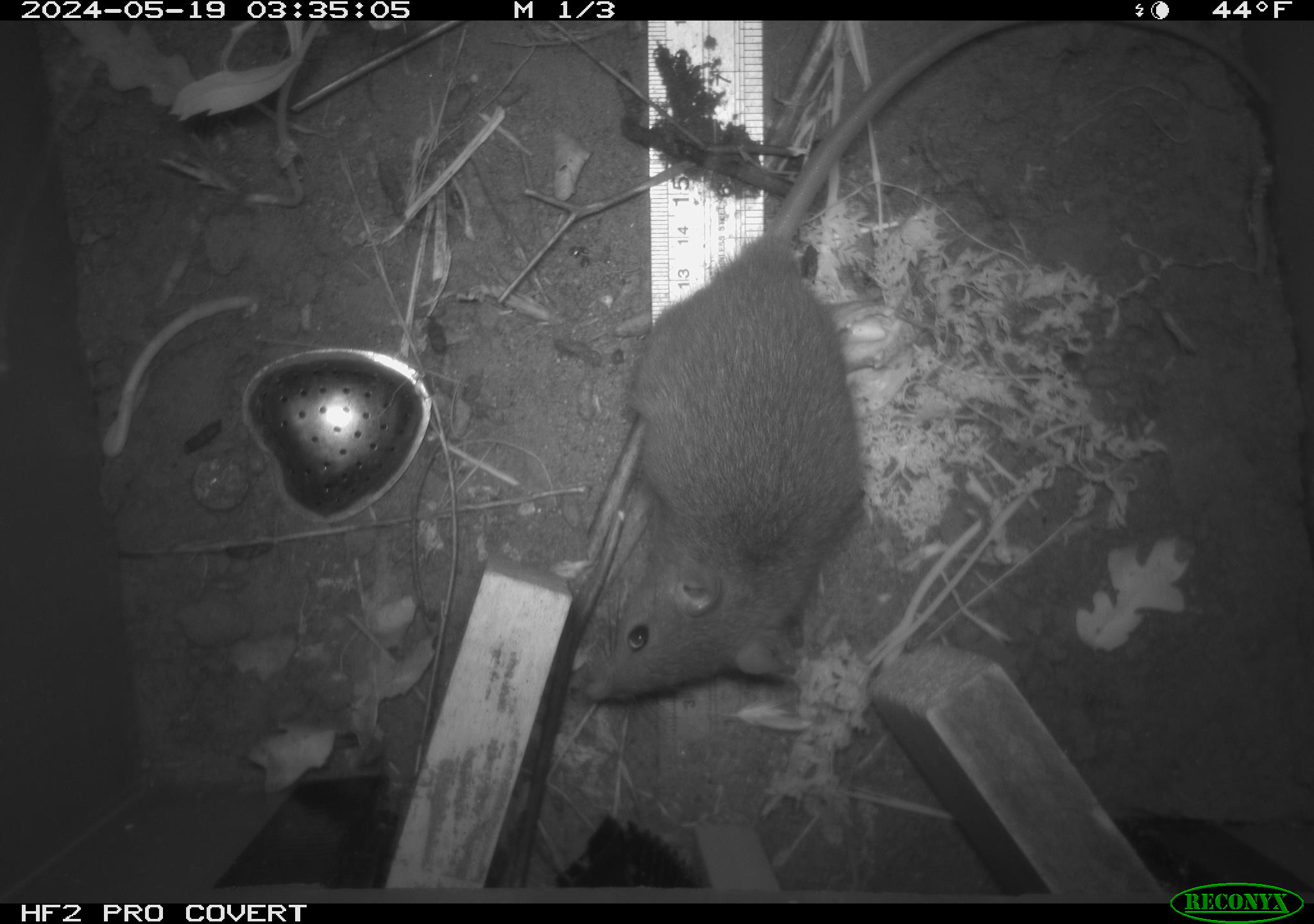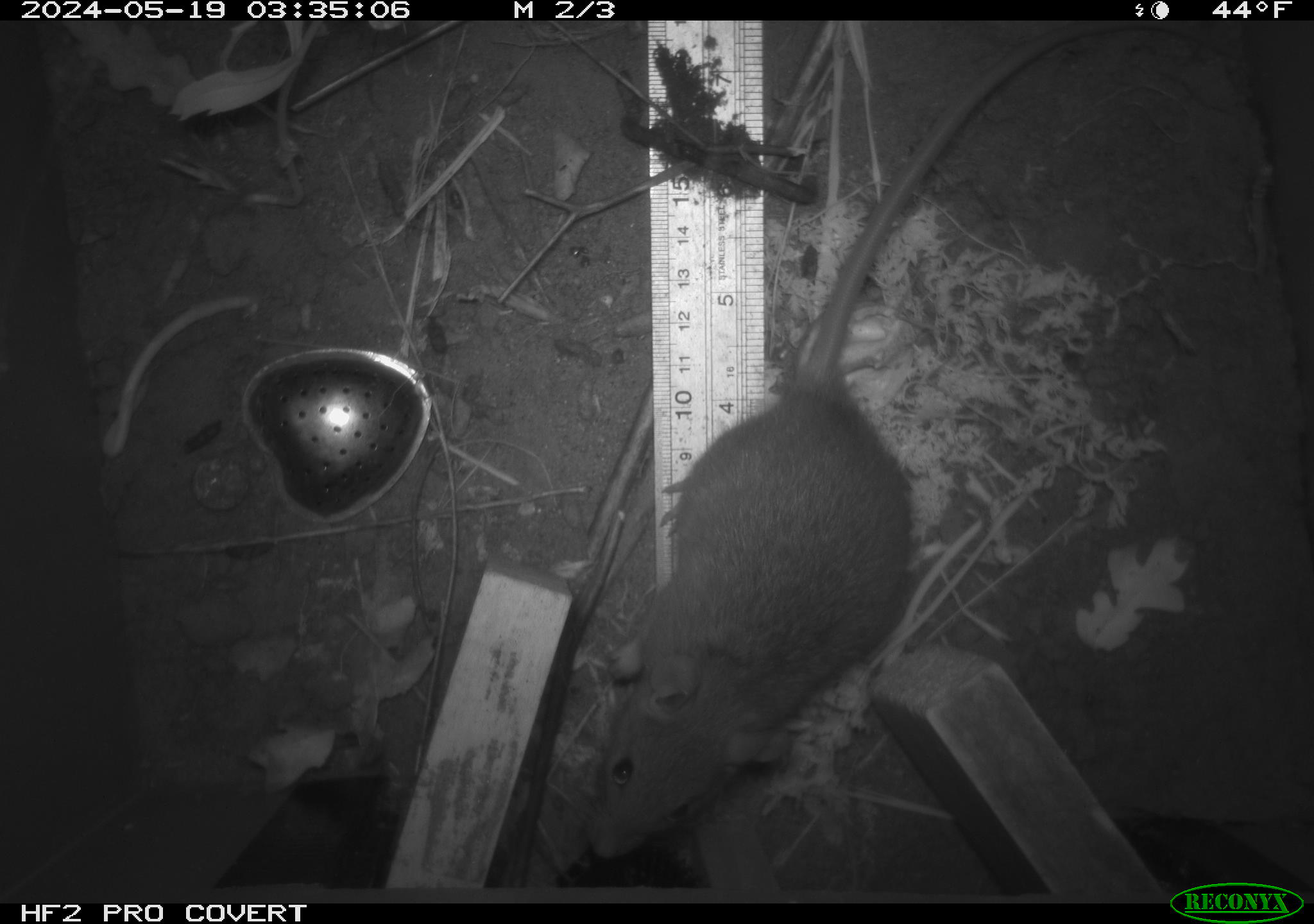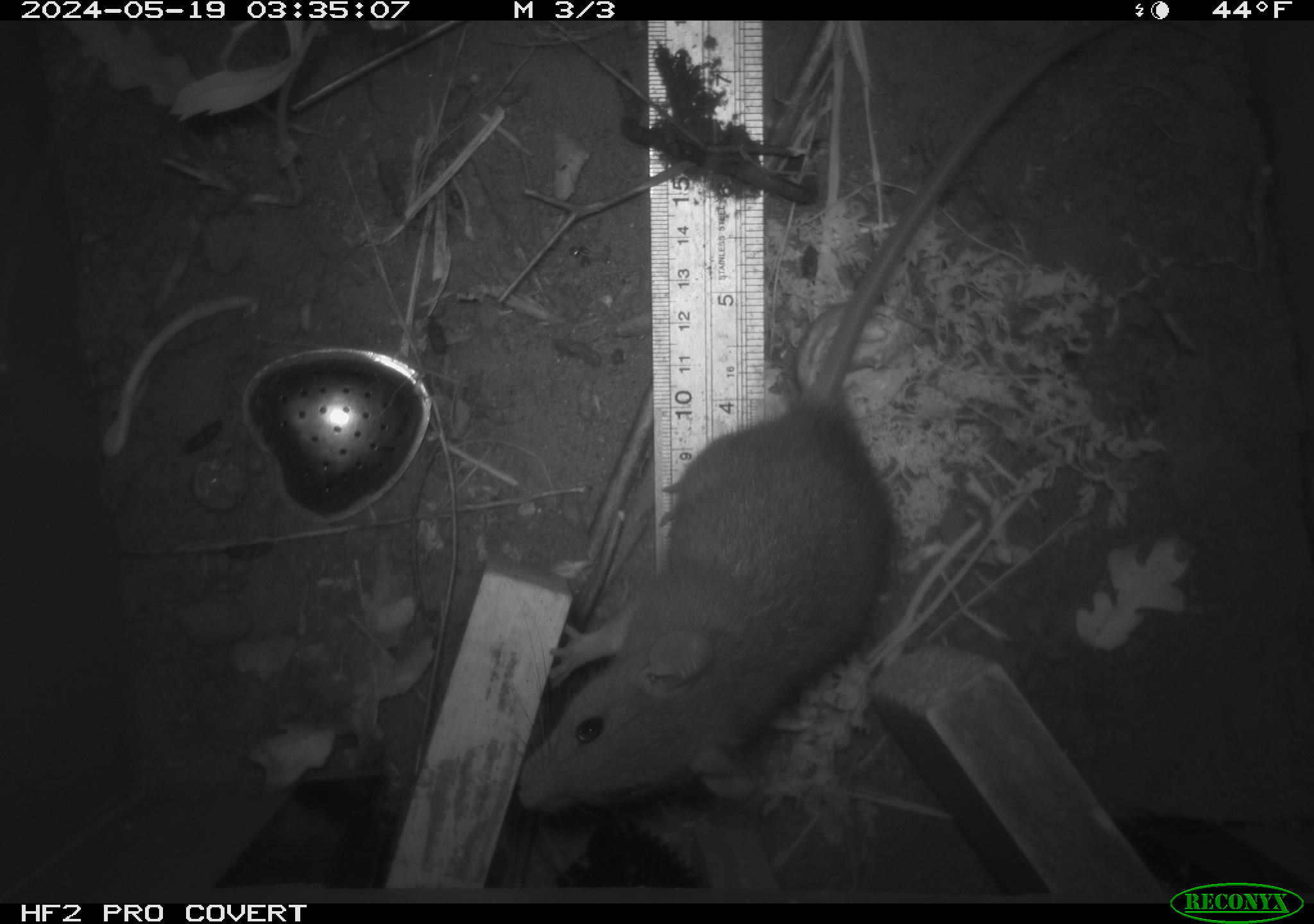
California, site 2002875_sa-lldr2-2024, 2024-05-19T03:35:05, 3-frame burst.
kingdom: Animalia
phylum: Chordata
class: Mammalia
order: Rodentia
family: Muridae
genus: Rattus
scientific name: Rattus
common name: rat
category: rattus species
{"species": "rattus species (rat) (Rattus)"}